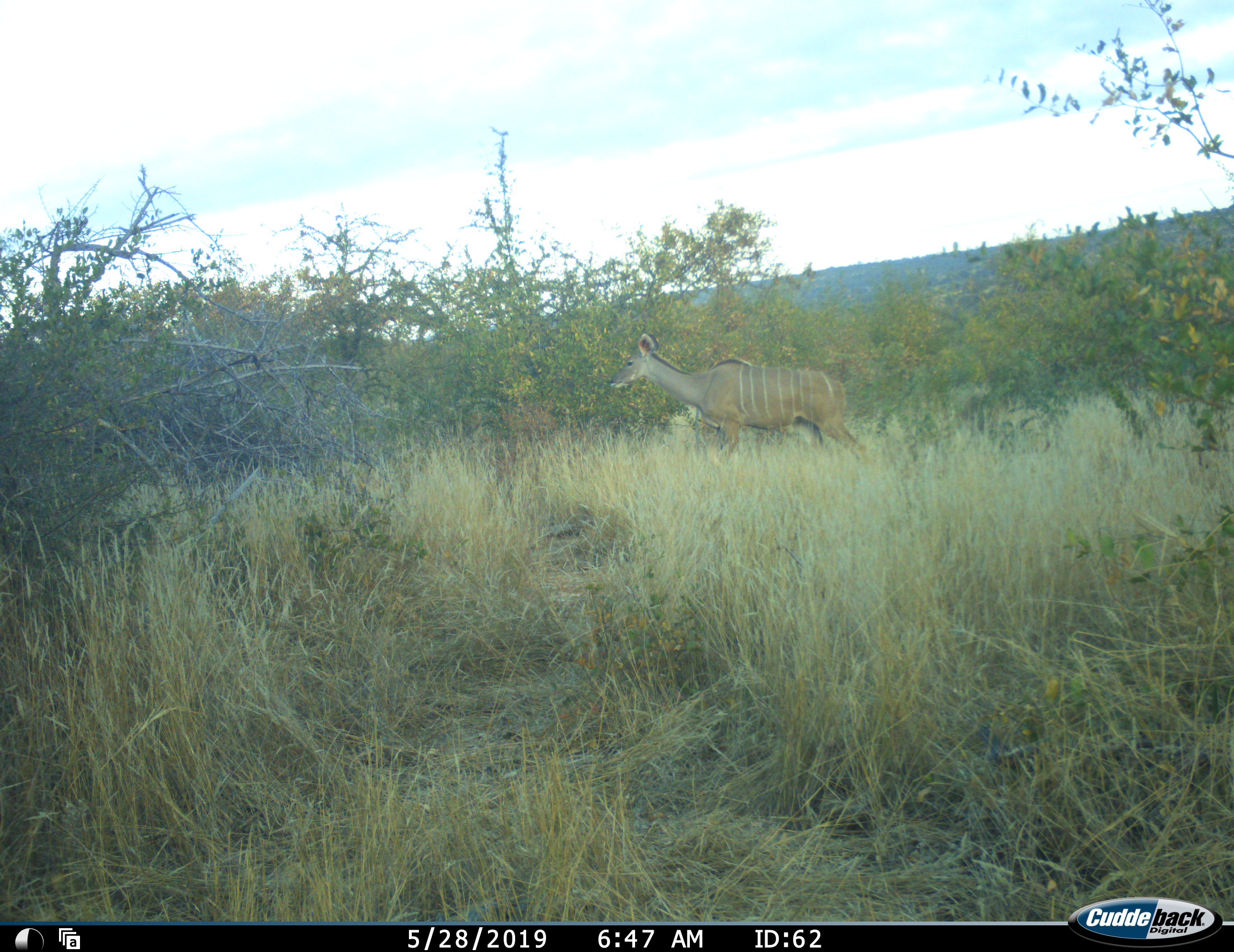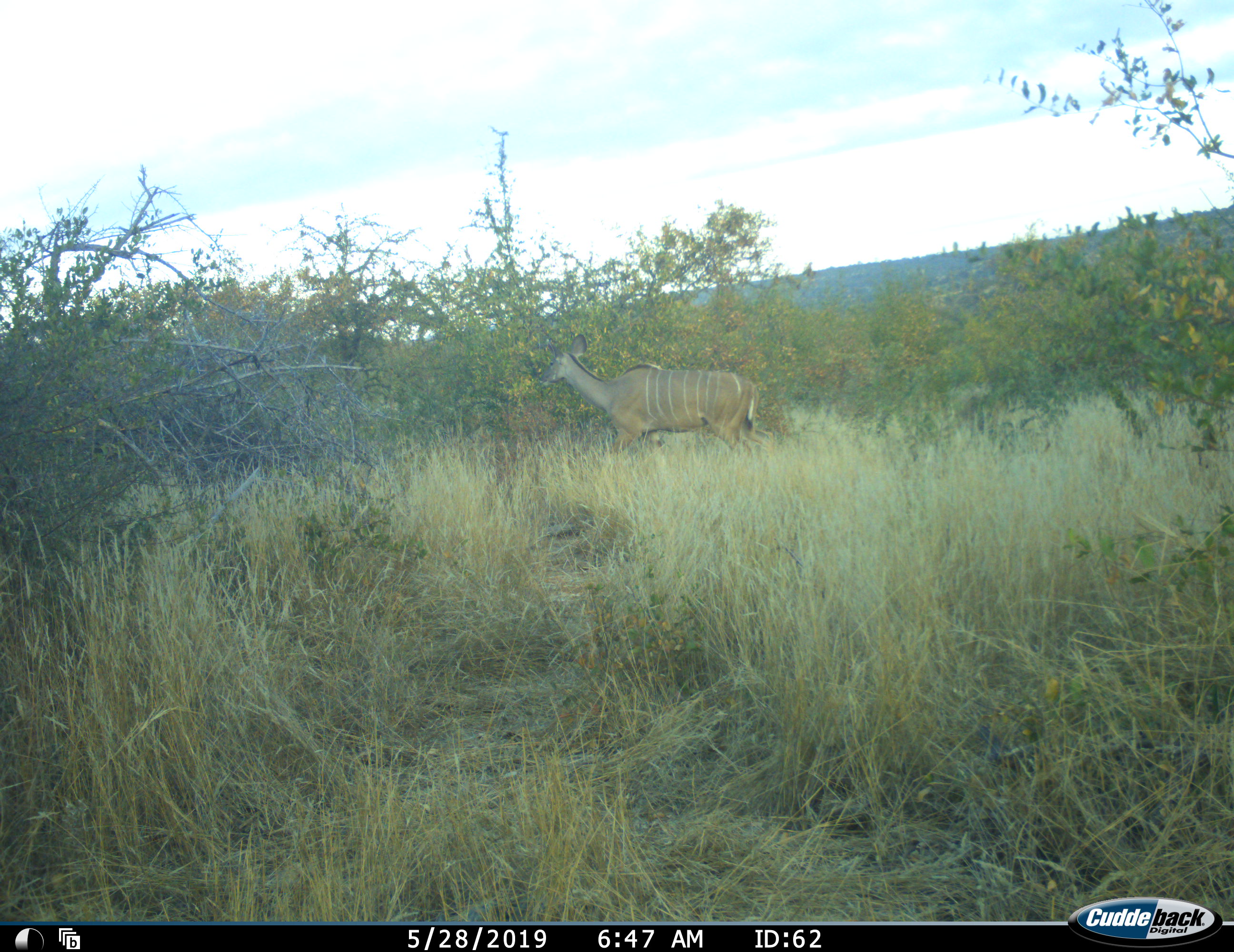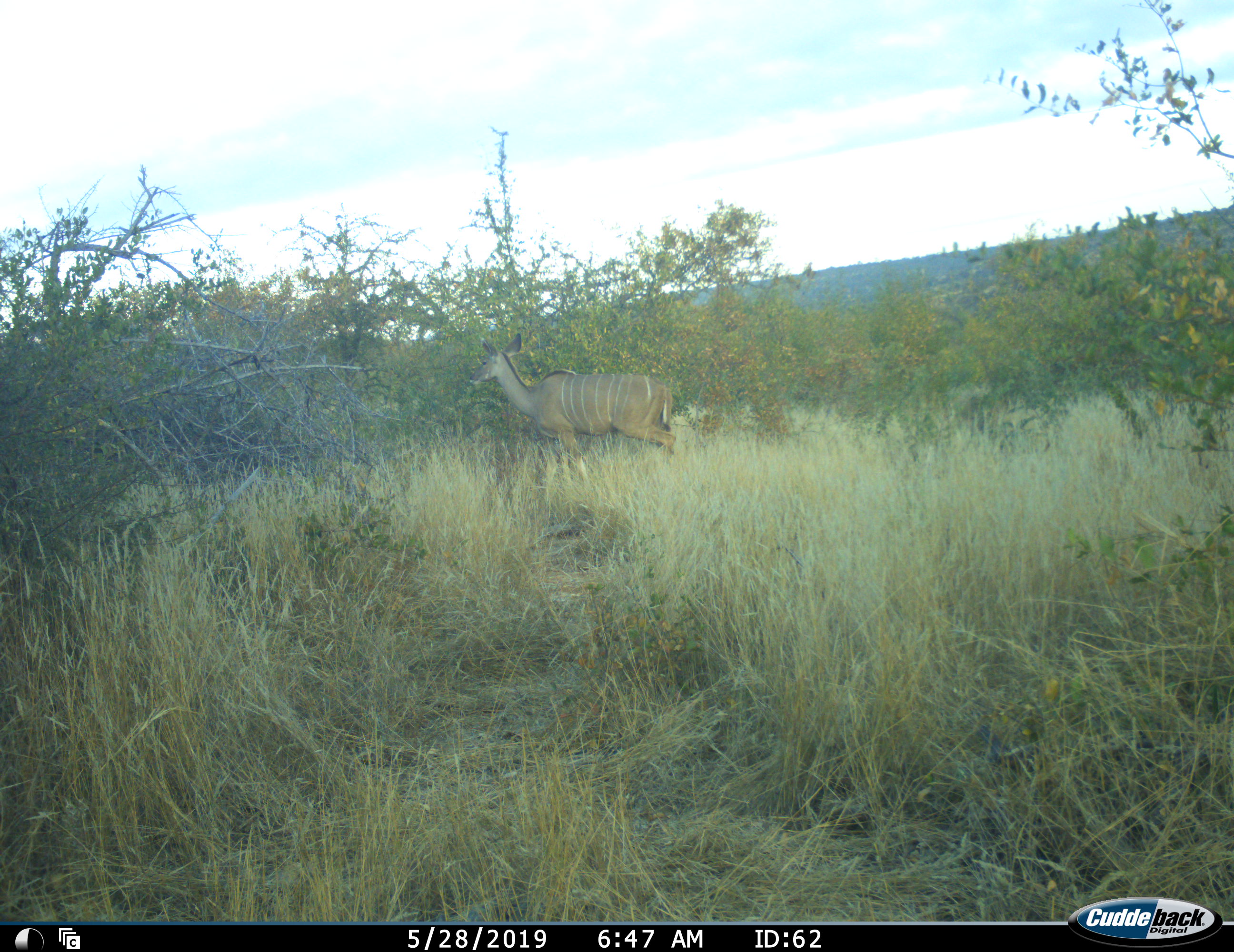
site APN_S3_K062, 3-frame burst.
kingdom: Animalia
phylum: Chordata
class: Mammalia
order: Artiodactyla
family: Bovidae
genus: Tragelaphus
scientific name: Tragelaphus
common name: kudu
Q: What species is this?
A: Kudu (Tragelaphus).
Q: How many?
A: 1.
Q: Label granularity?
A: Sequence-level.